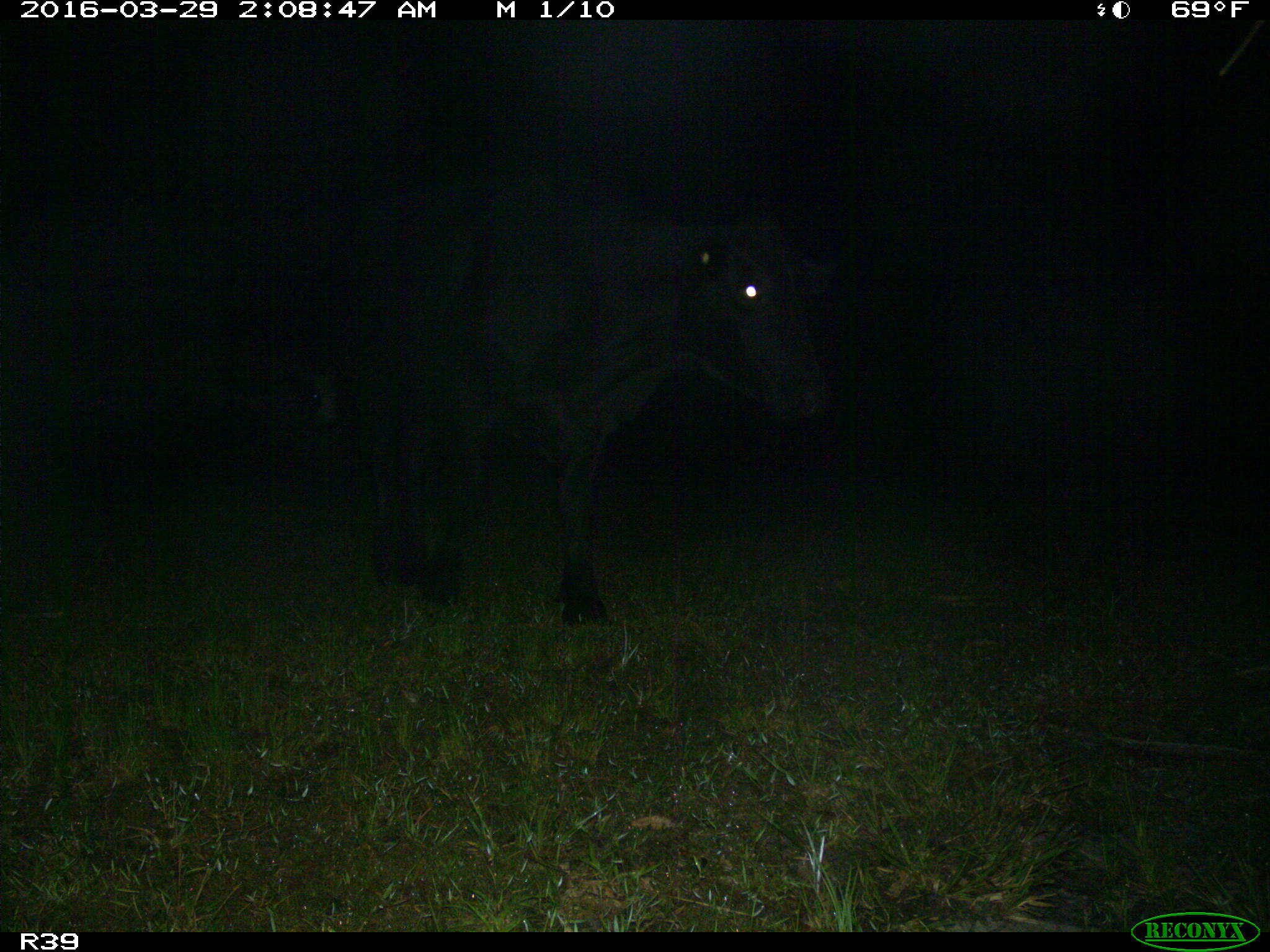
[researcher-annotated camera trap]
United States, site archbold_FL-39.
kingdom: Animalia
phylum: Chordata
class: Mammalia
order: Artiodactyla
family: Bovidae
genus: Bos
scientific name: Bos taurus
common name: domestic cow